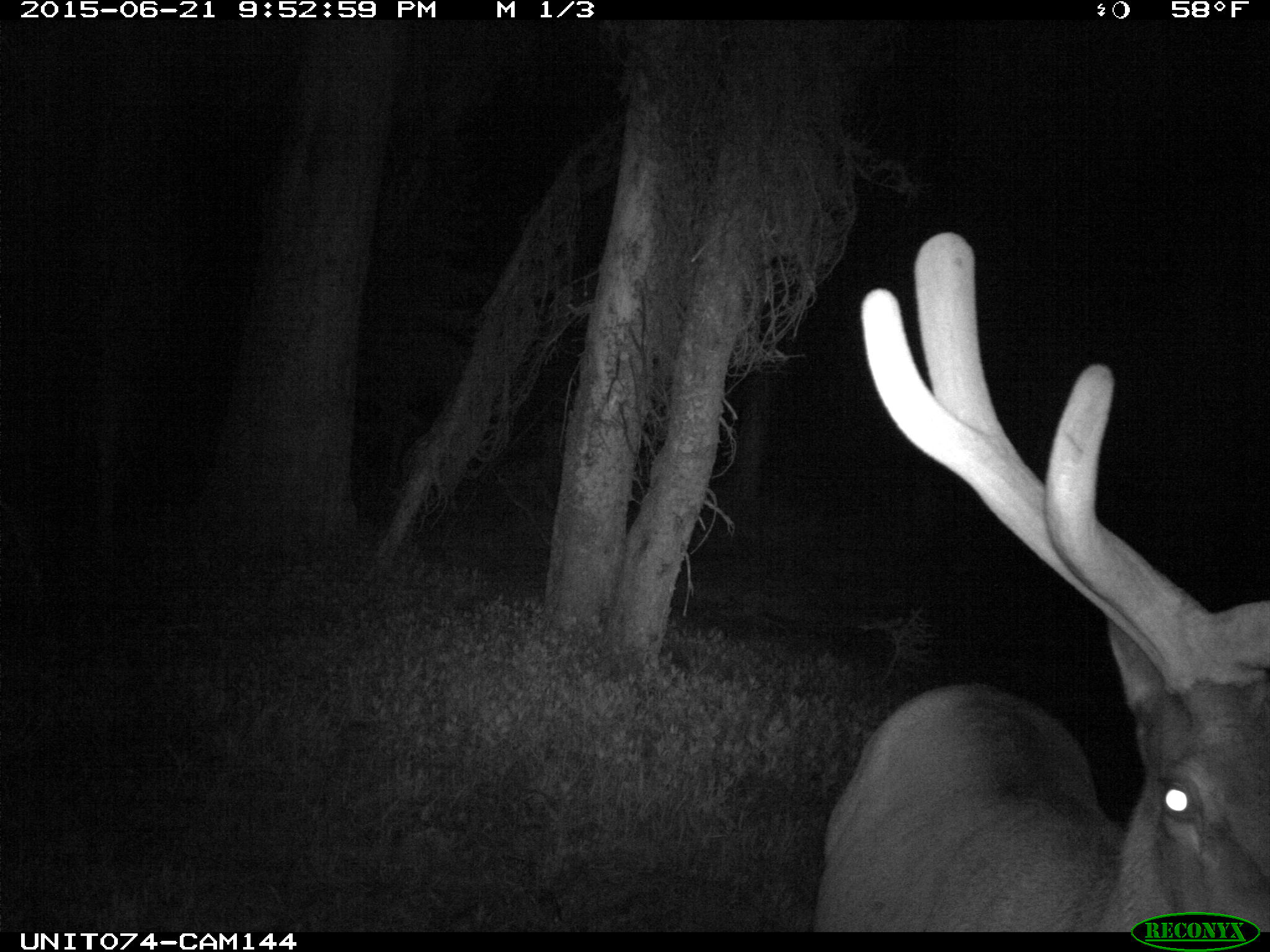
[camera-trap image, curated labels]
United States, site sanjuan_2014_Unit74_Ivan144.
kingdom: Animalia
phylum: Chordata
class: Mammalia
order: Artiodactyla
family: Cervidae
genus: Cervus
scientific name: Cervus elaphus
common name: red deer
Cervus elaphus (red deer).